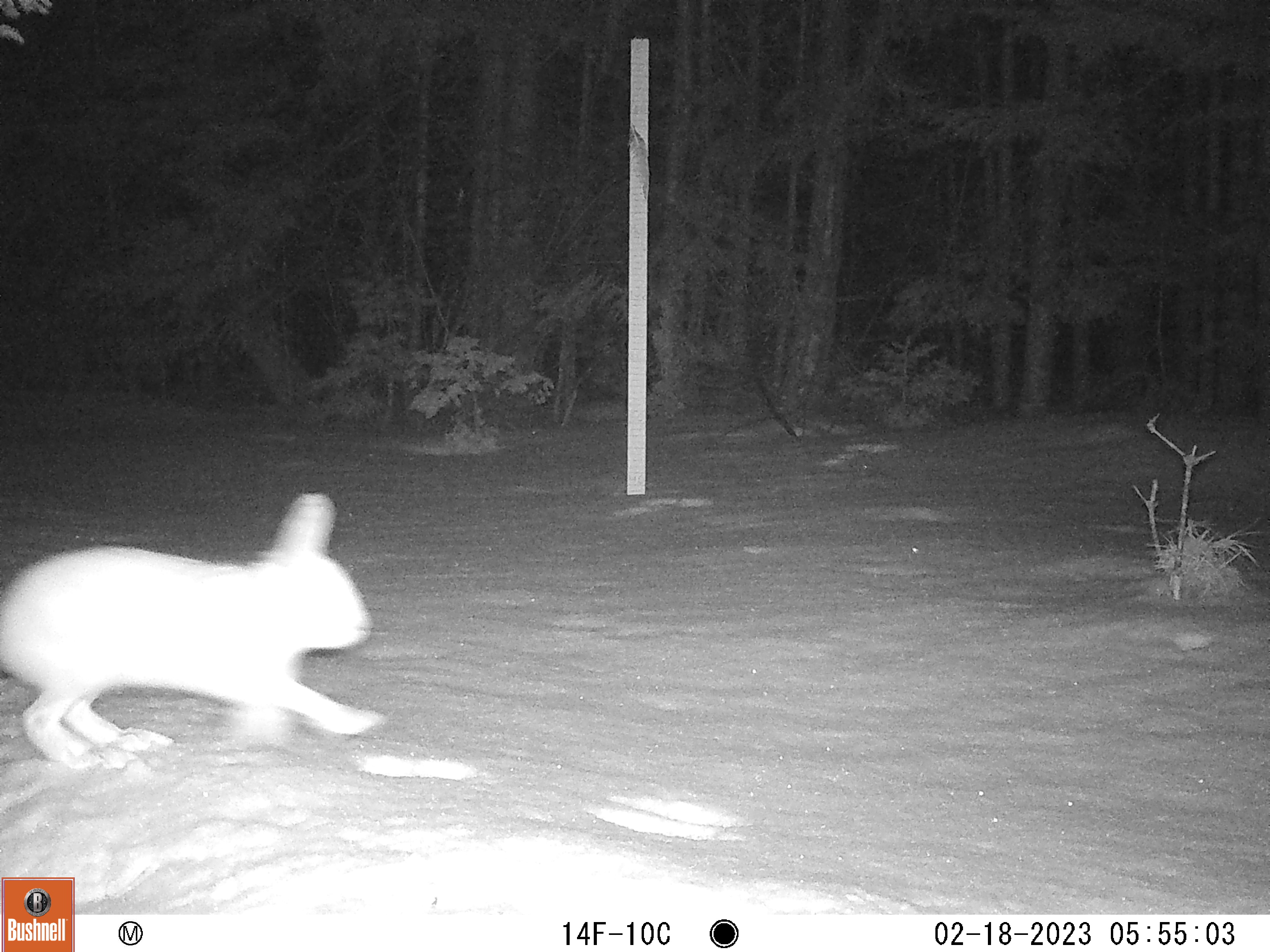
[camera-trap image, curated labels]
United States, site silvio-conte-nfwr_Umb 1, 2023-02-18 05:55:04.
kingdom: Animalia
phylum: Chordata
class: Mammalia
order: Lagomorpha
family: Leporidae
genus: Lepus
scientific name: Lepus americanus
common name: snowshoe hare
Snowshoe hare (Lepus americanus).